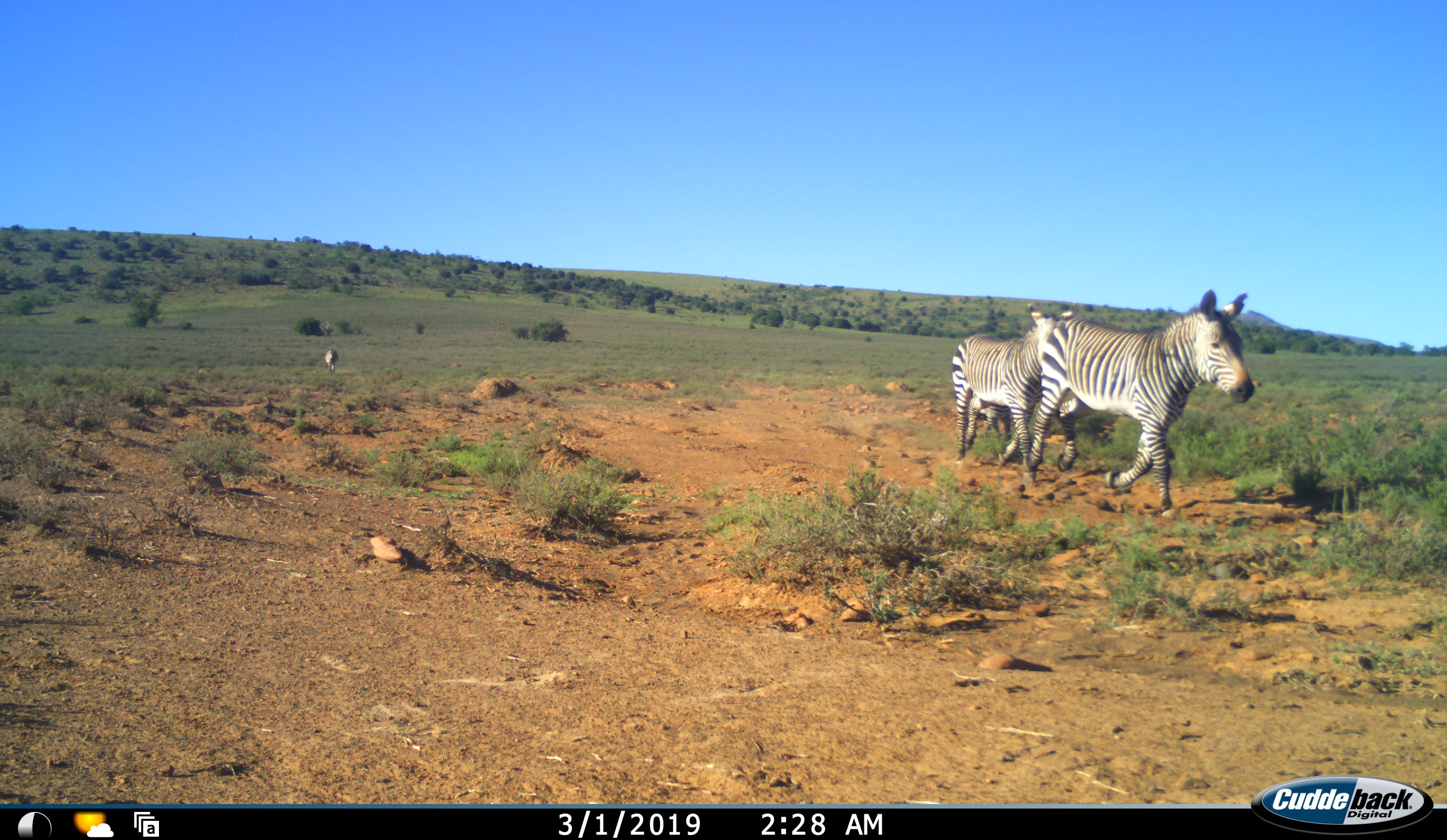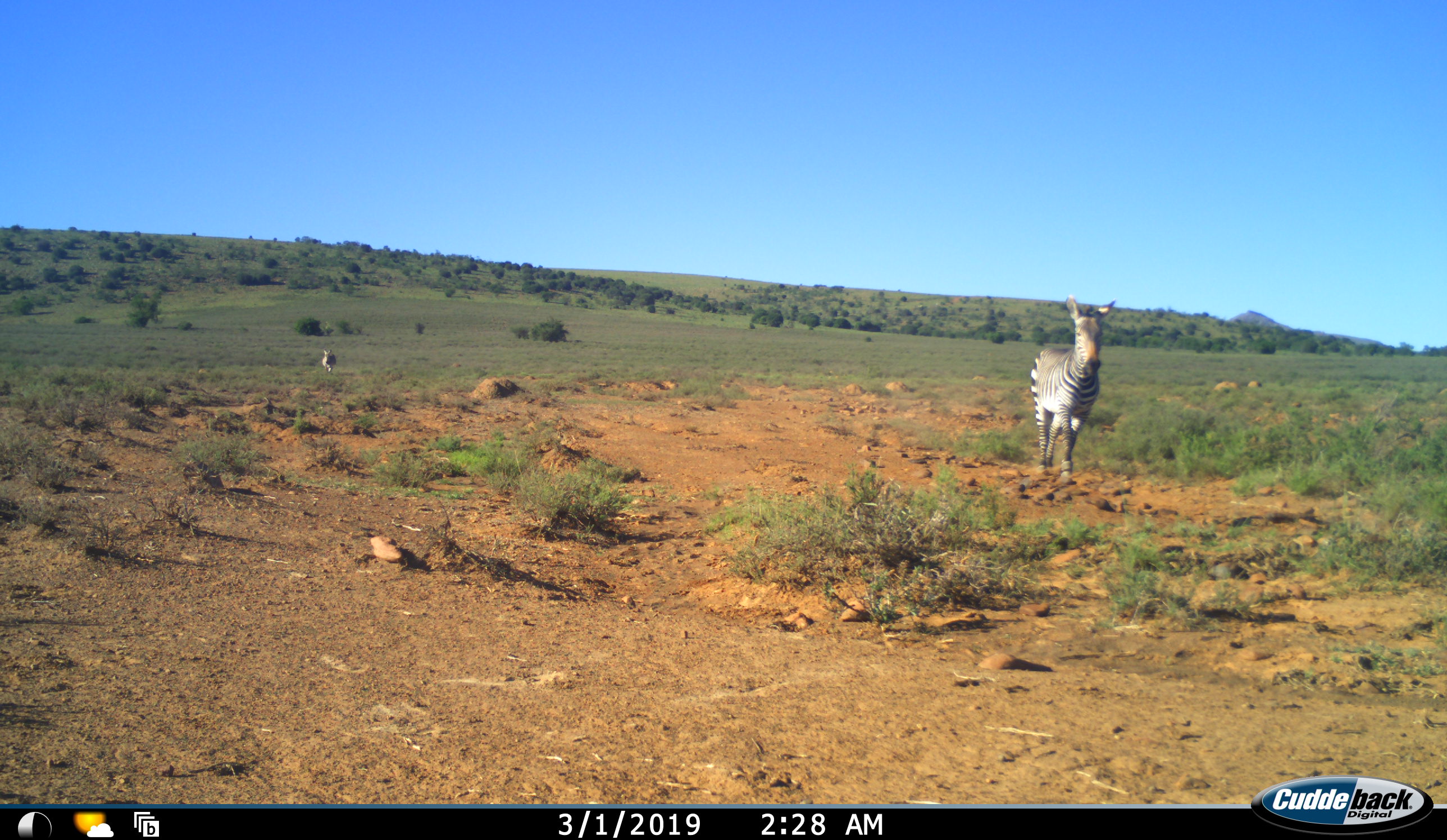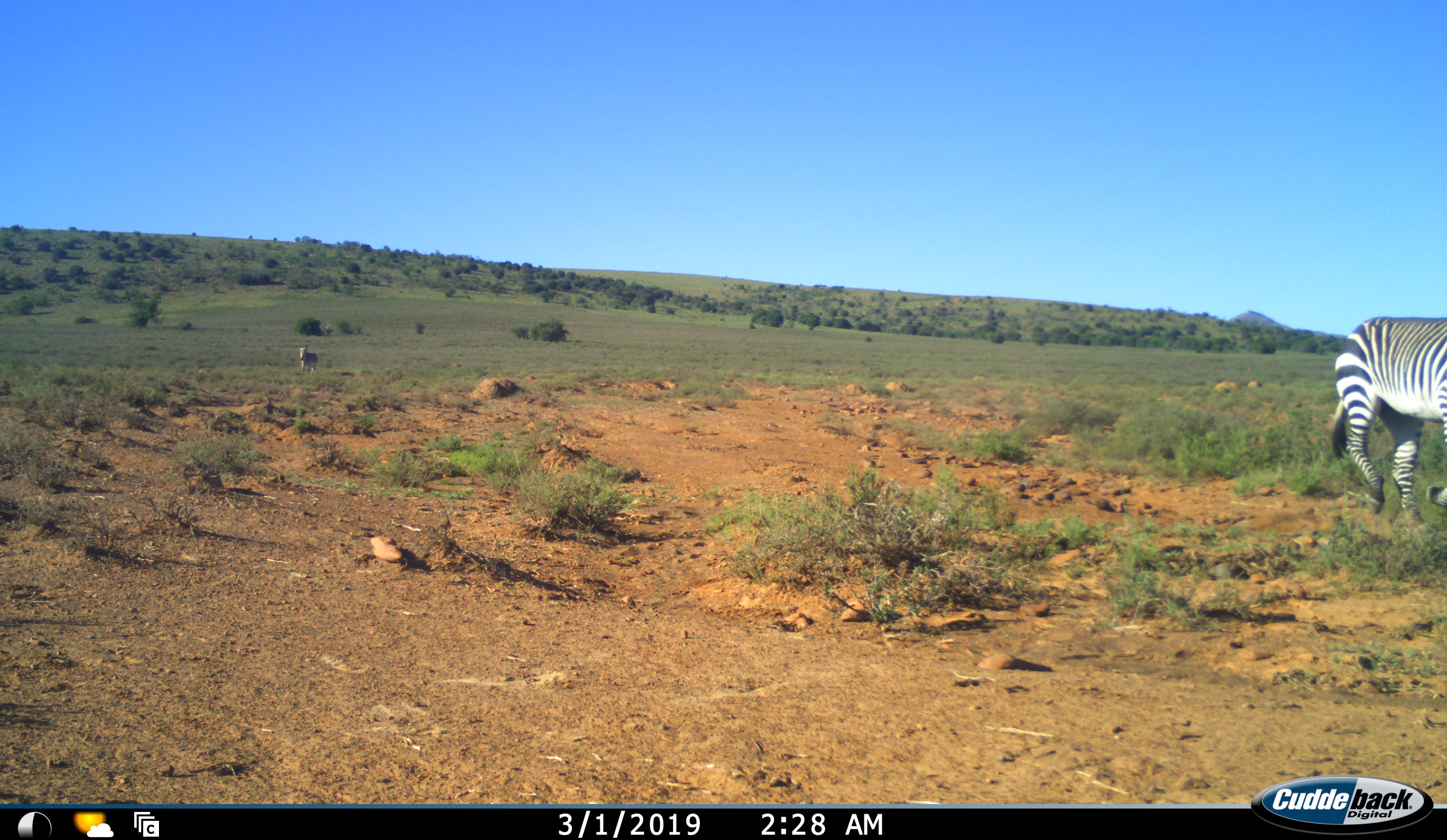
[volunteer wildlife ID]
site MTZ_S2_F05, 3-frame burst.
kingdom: Animalia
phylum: Chordata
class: Mammalia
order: Perissodactyla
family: Equidae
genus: Equus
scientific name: Equus zebra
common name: mountain zebra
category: zebramountain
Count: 3.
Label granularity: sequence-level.